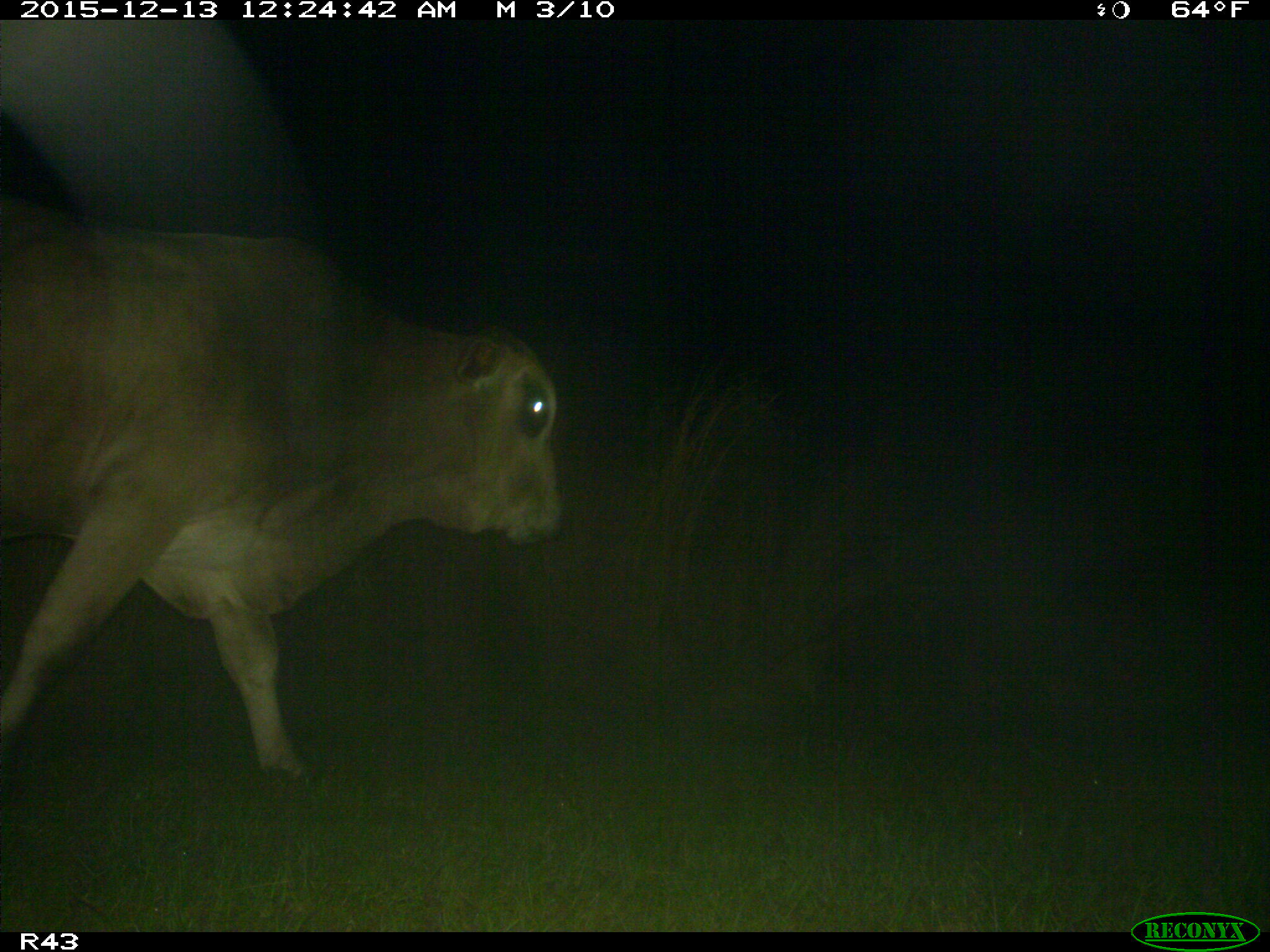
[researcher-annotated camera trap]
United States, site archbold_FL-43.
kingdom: Animalia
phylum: Chordata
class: Mammalia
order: Artiodactyla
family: Bovidae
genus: Bos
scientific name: Bos taurus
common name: domestic cow